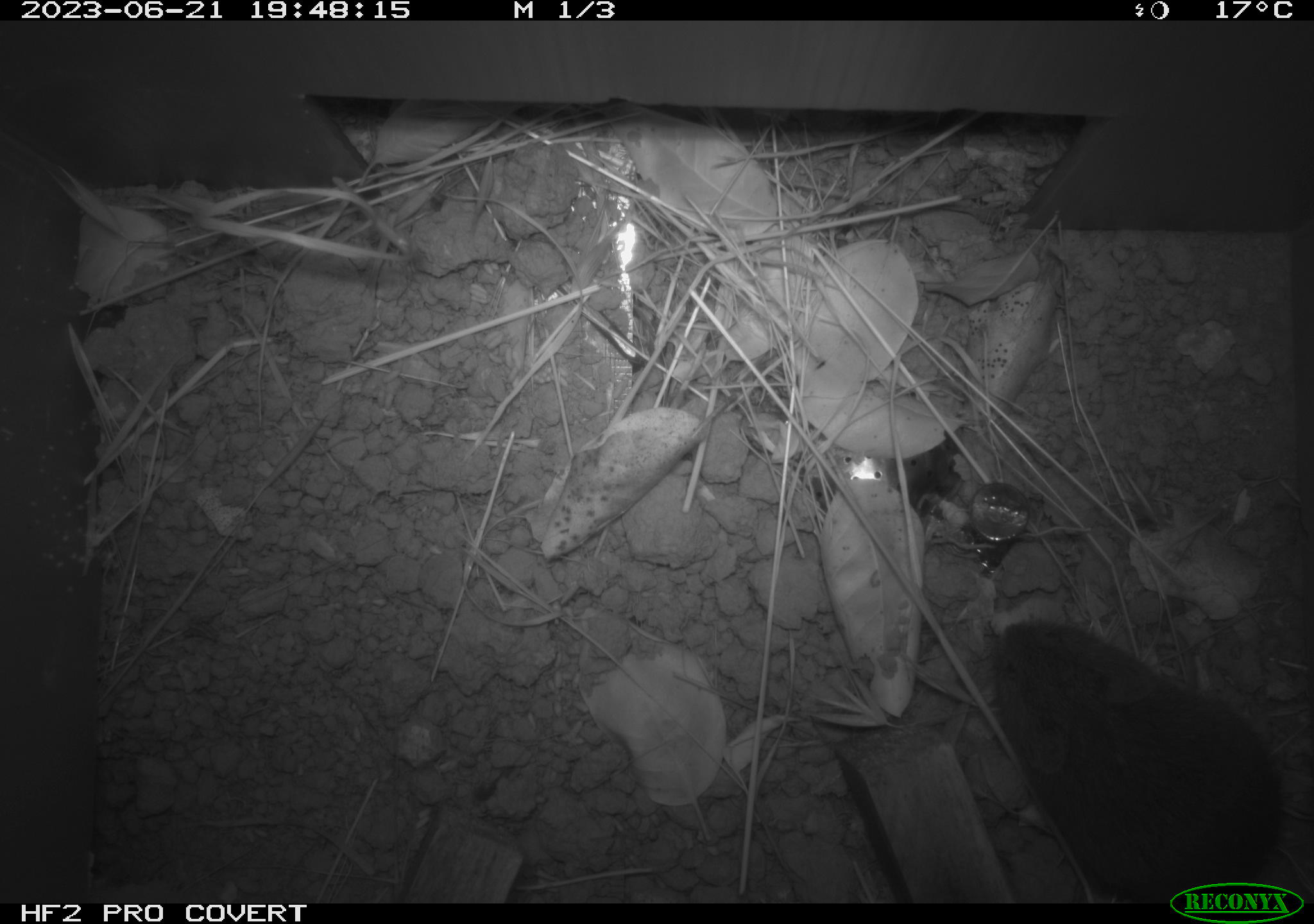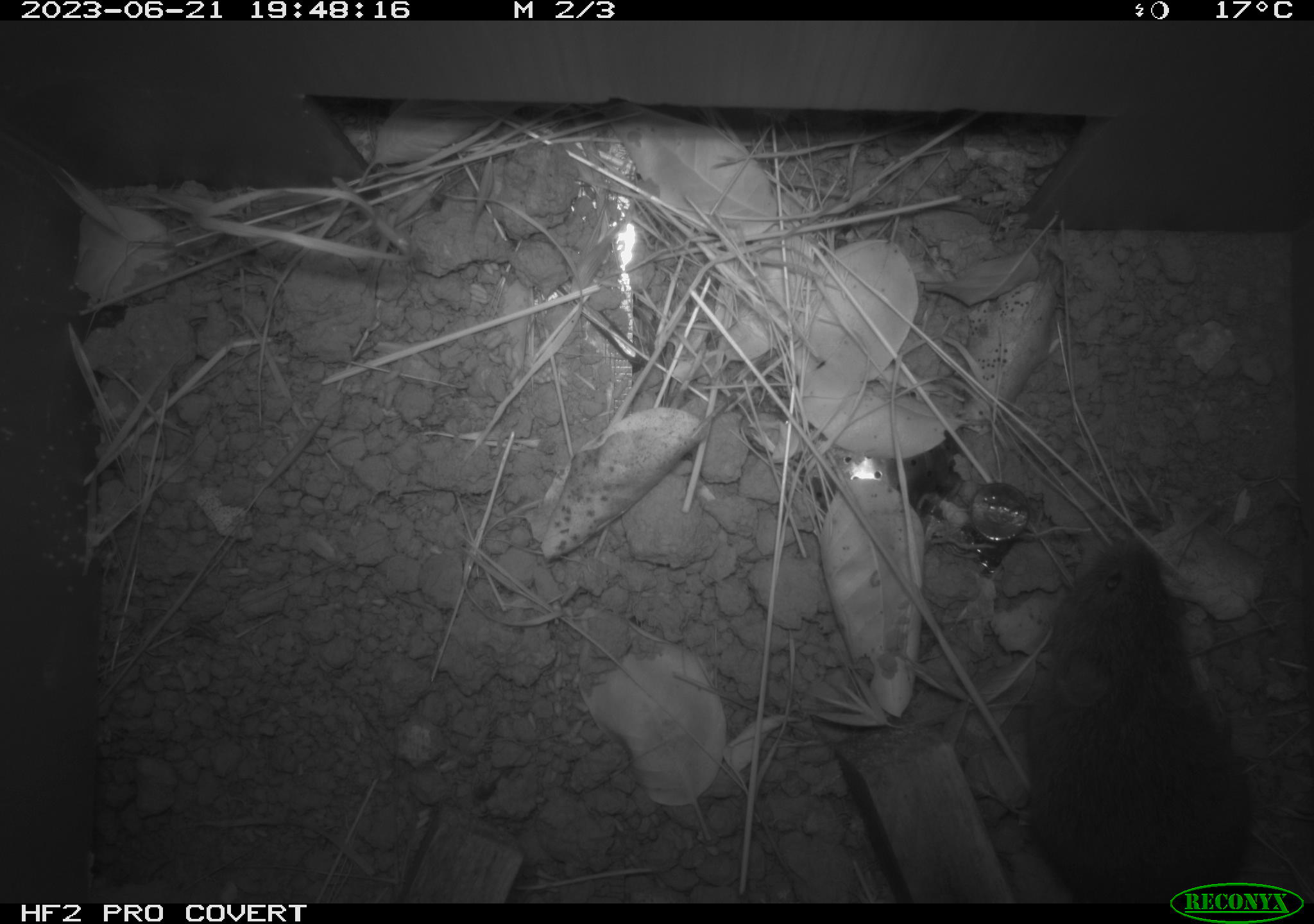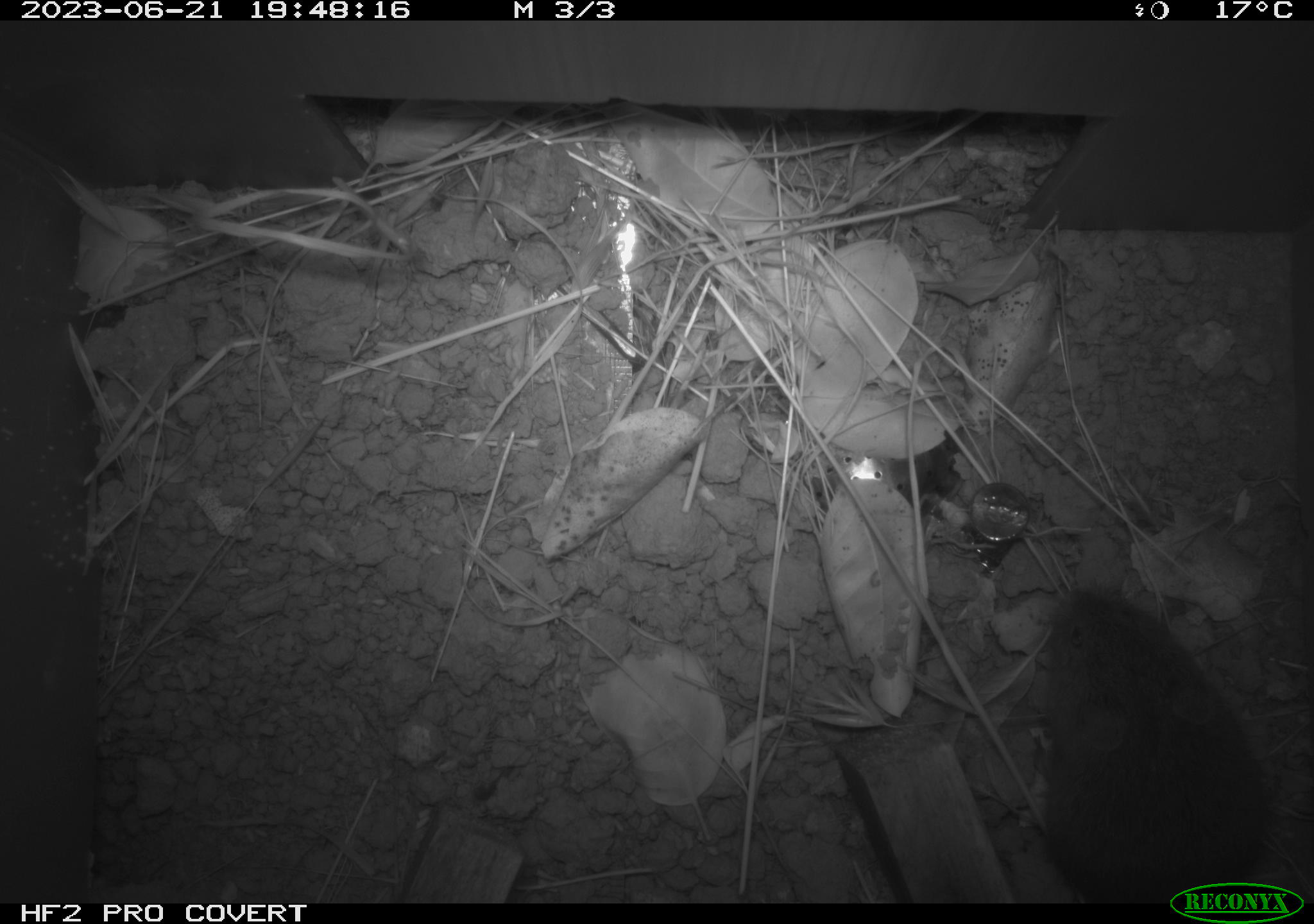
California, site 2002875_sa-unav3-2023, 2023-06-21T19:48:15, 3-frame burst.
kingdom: Animalia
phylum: Chordata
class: Mammalia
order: Rodentia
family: Cricetidae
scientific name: Arvicolinae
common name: voles, lemmings, and muskrats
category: arvicolinae subfamily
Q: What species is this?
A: Arvicolinae subfamily (voles, lemmings, and muskrats) (Arvicolinae).